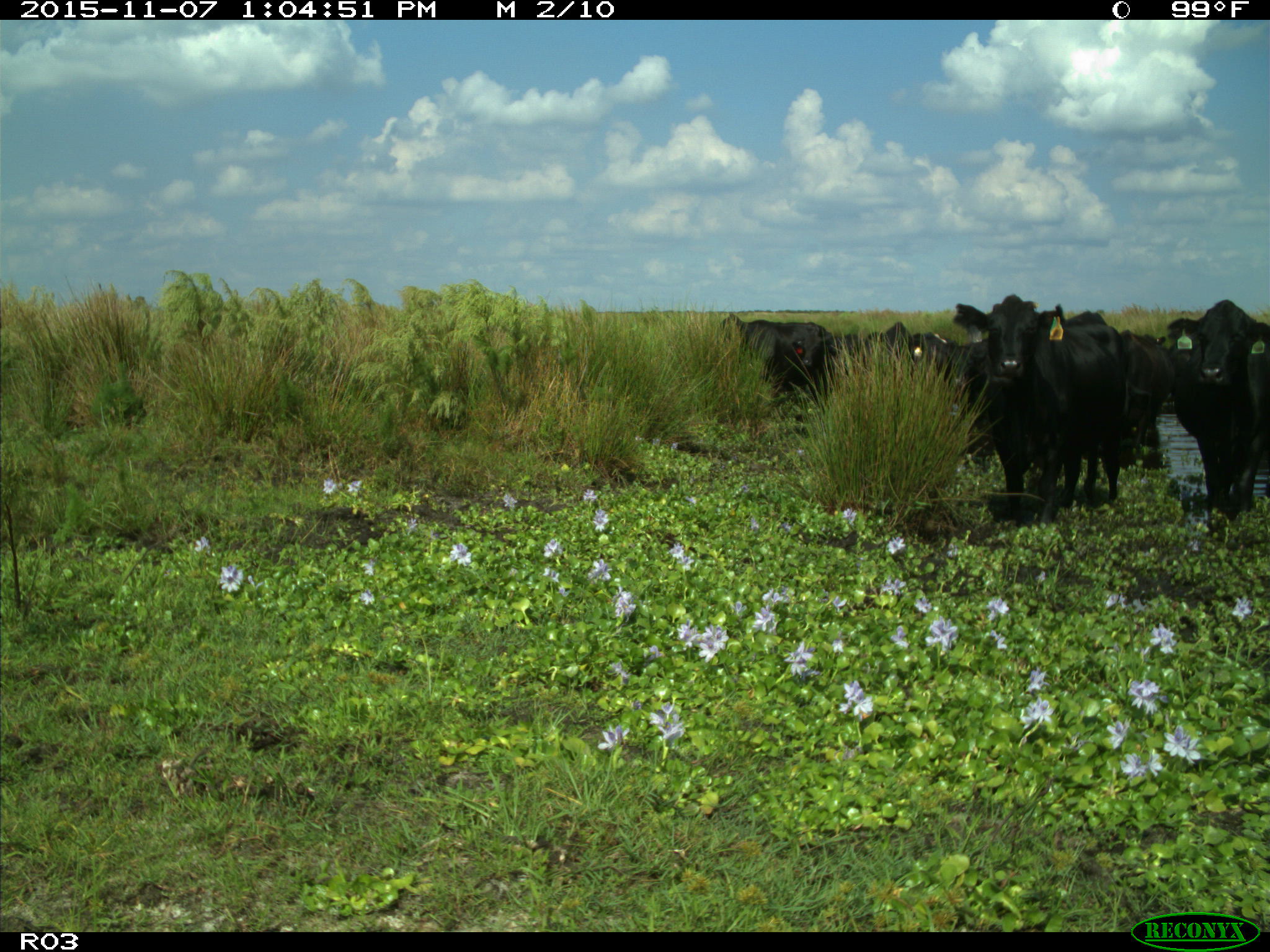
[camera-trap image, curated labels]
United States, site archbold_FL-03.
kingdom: Animalia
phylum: Chordata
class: Mammalia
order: Artiodactyla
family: Bovidae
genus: Bos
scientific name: Bos taurus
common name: domestic cow